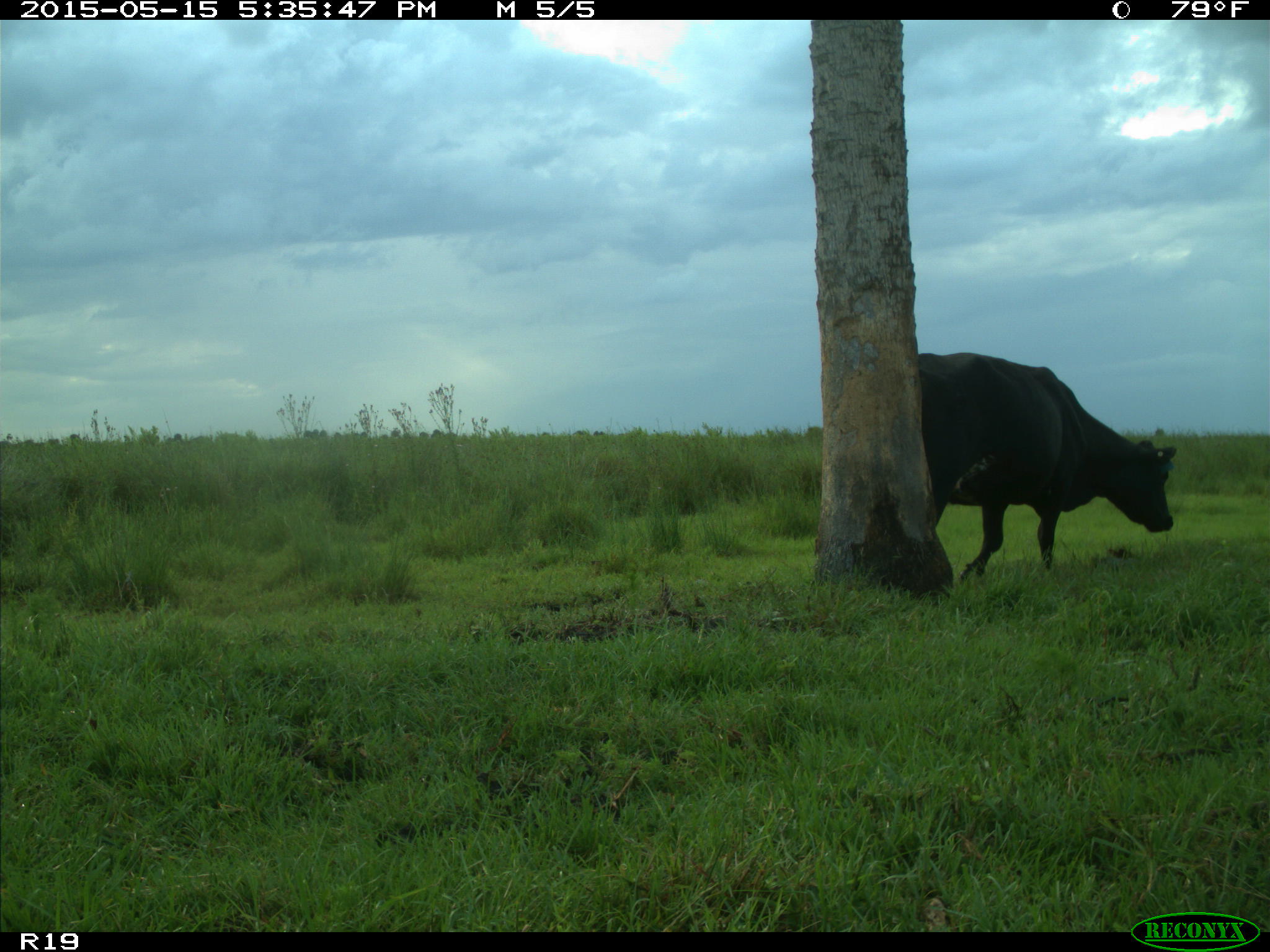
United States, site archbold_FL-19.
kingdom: Animalia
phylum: Chordata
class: Mammalia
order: Artiodactyla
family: Bovidae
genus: Bos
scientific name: Bos taurus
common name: domestic cow